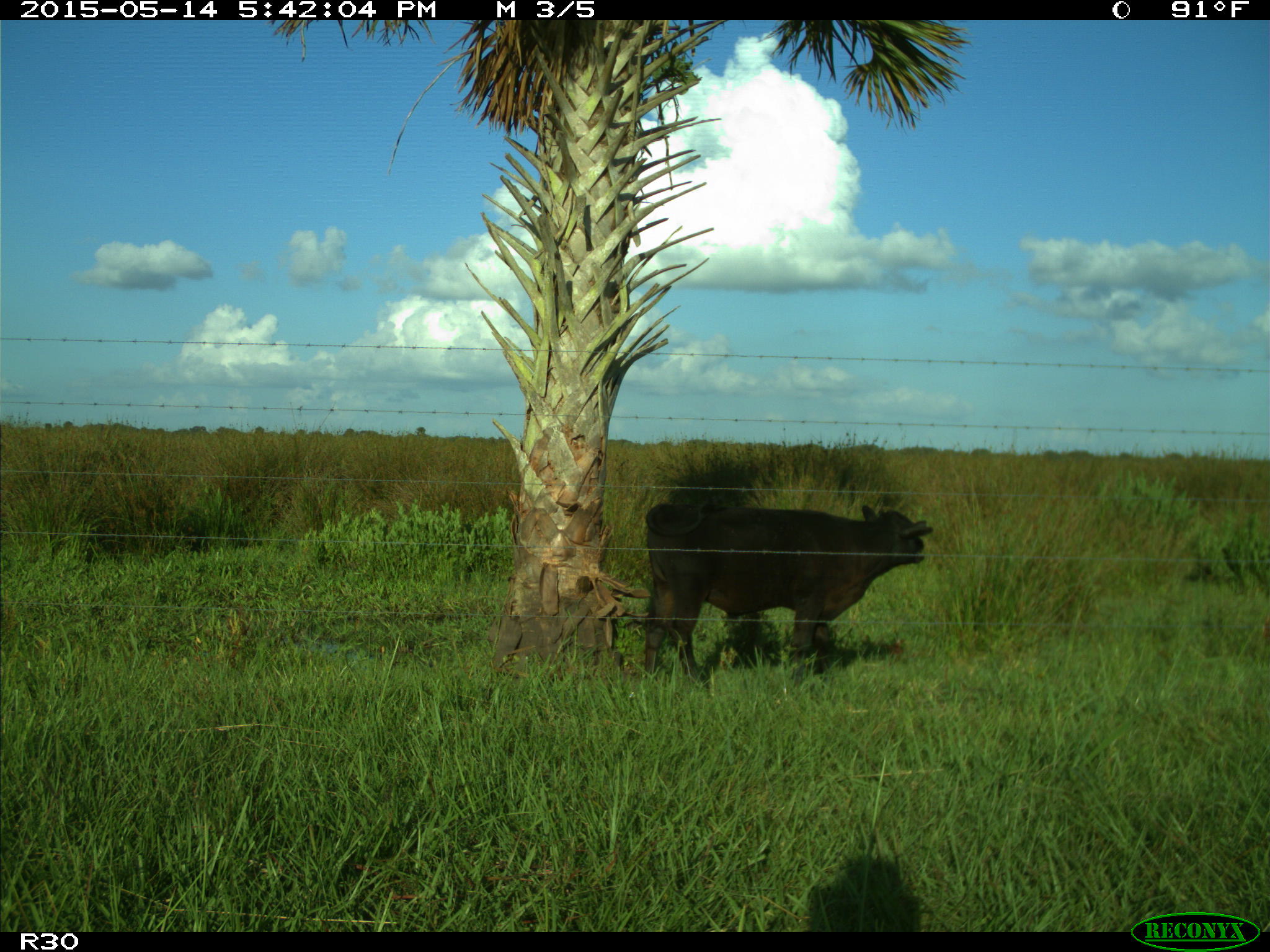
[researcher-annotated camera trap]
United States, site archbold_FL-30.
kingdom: Animalia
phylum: Chordata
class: Mammalia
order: Artiodactyla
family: Bovidae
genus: Bos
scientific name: Bos taurus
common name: domestic cow